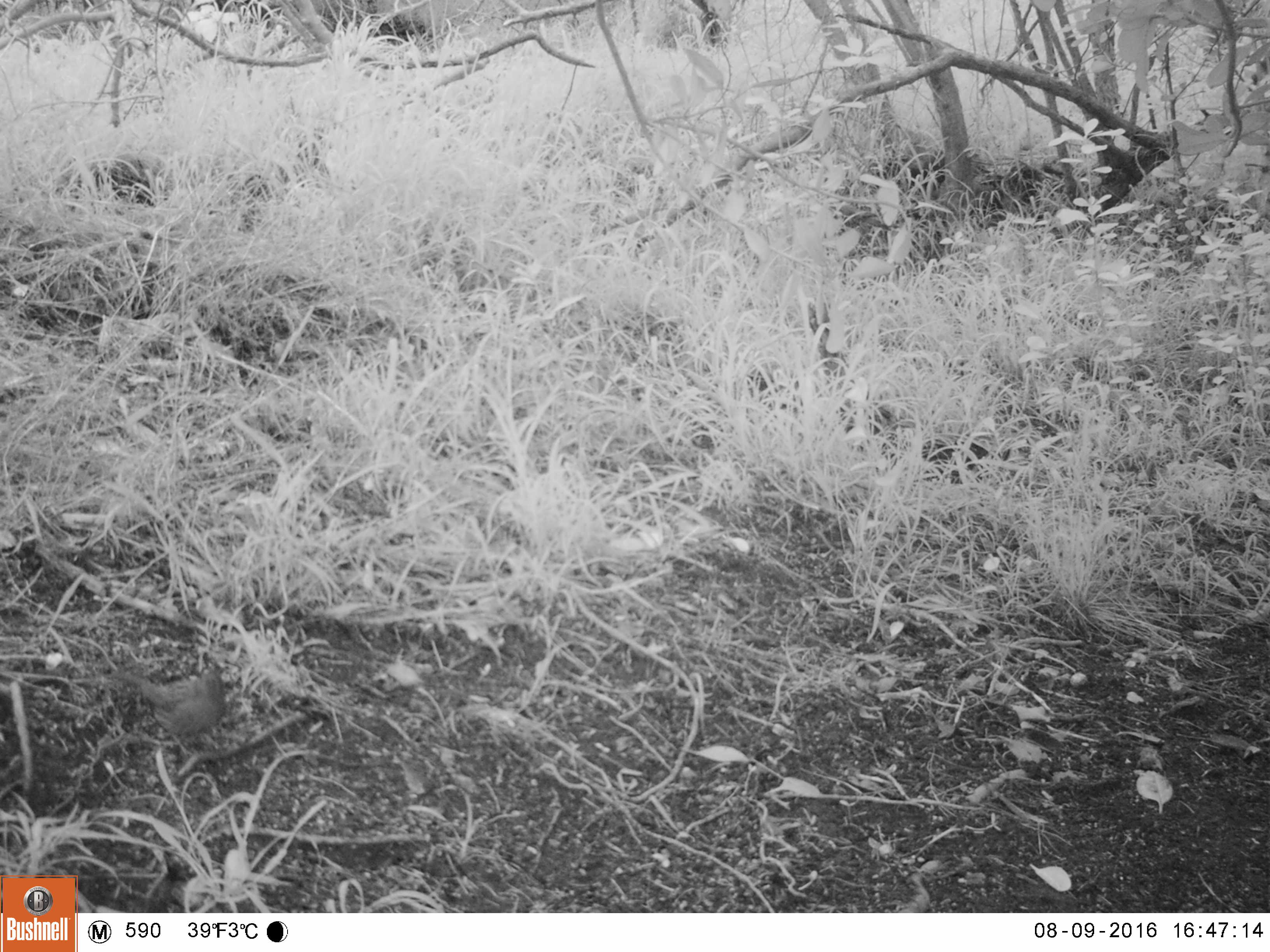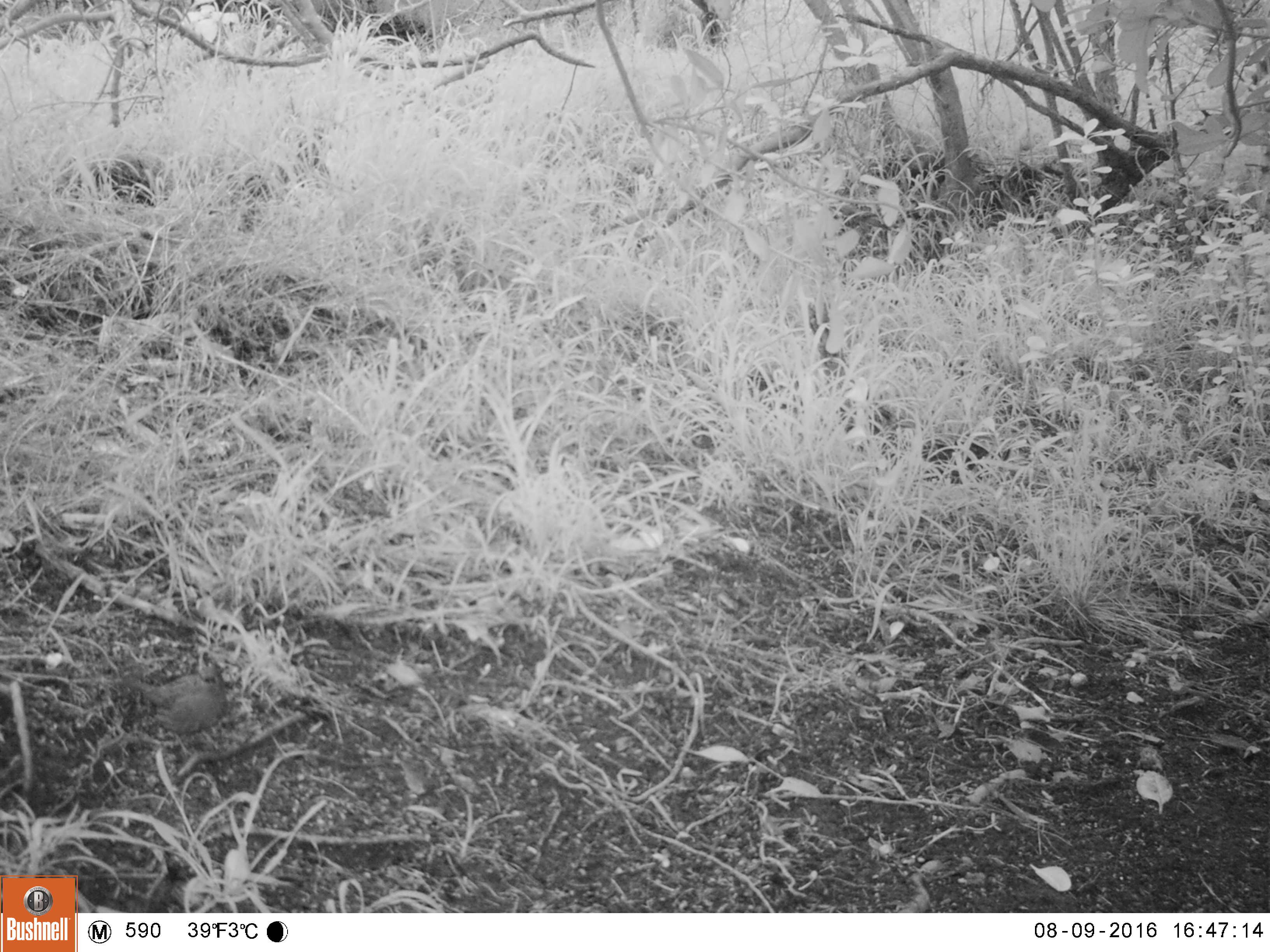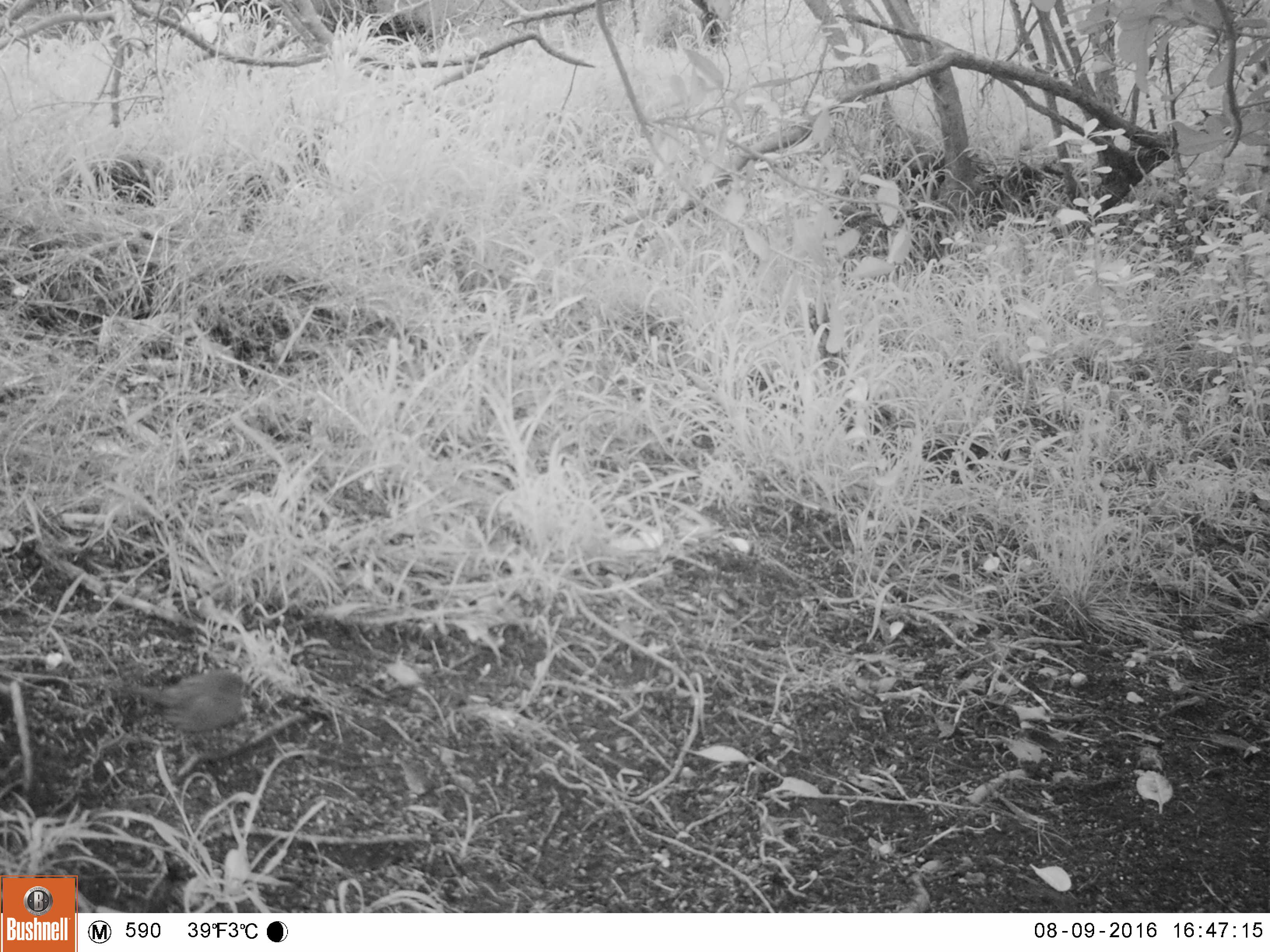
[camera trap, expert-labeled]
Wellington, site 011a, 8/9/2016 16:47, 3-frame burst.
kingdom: Animalia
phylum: Chordata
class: Aves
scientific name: Aves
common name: bird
Bird (Aves).